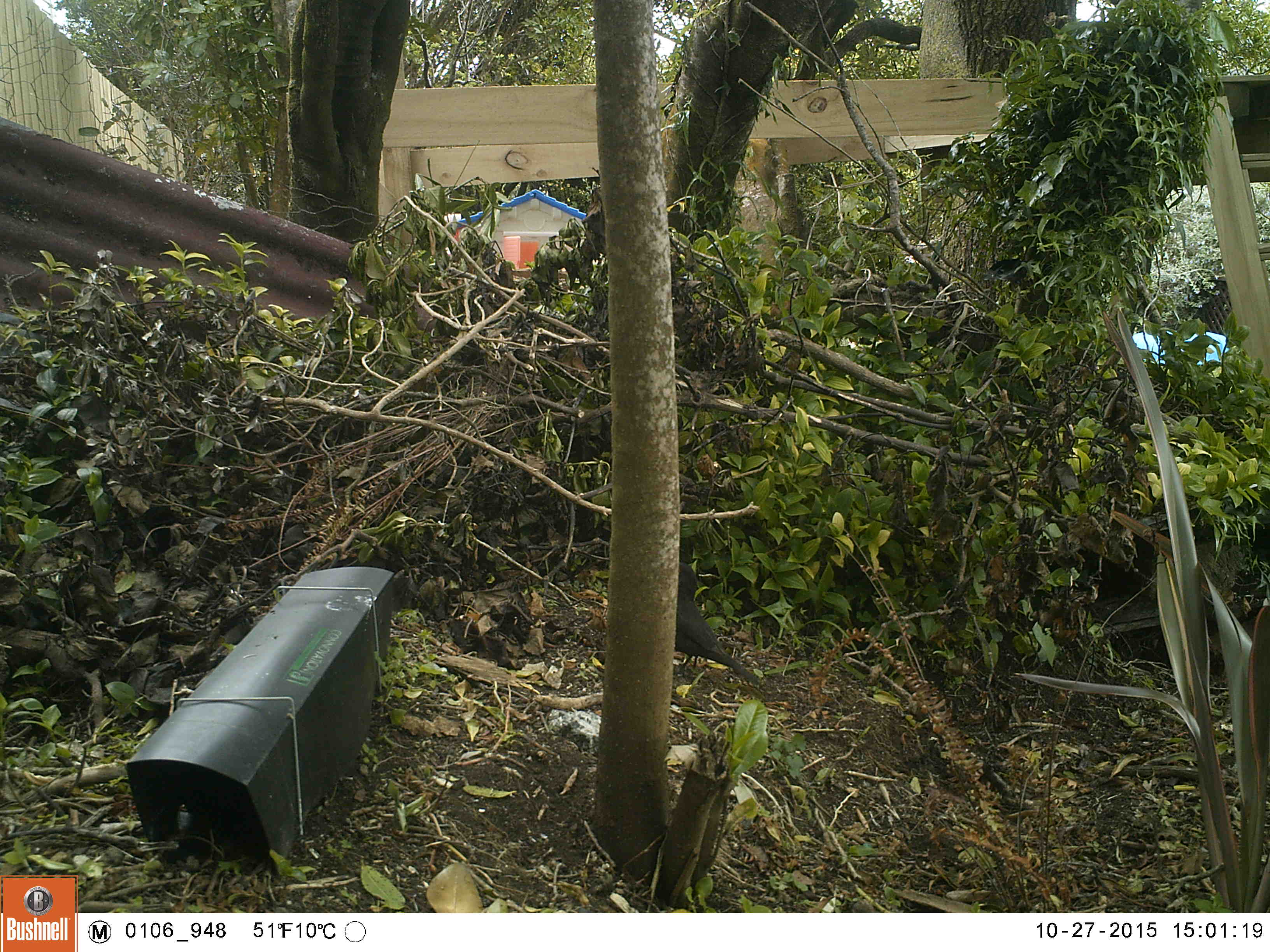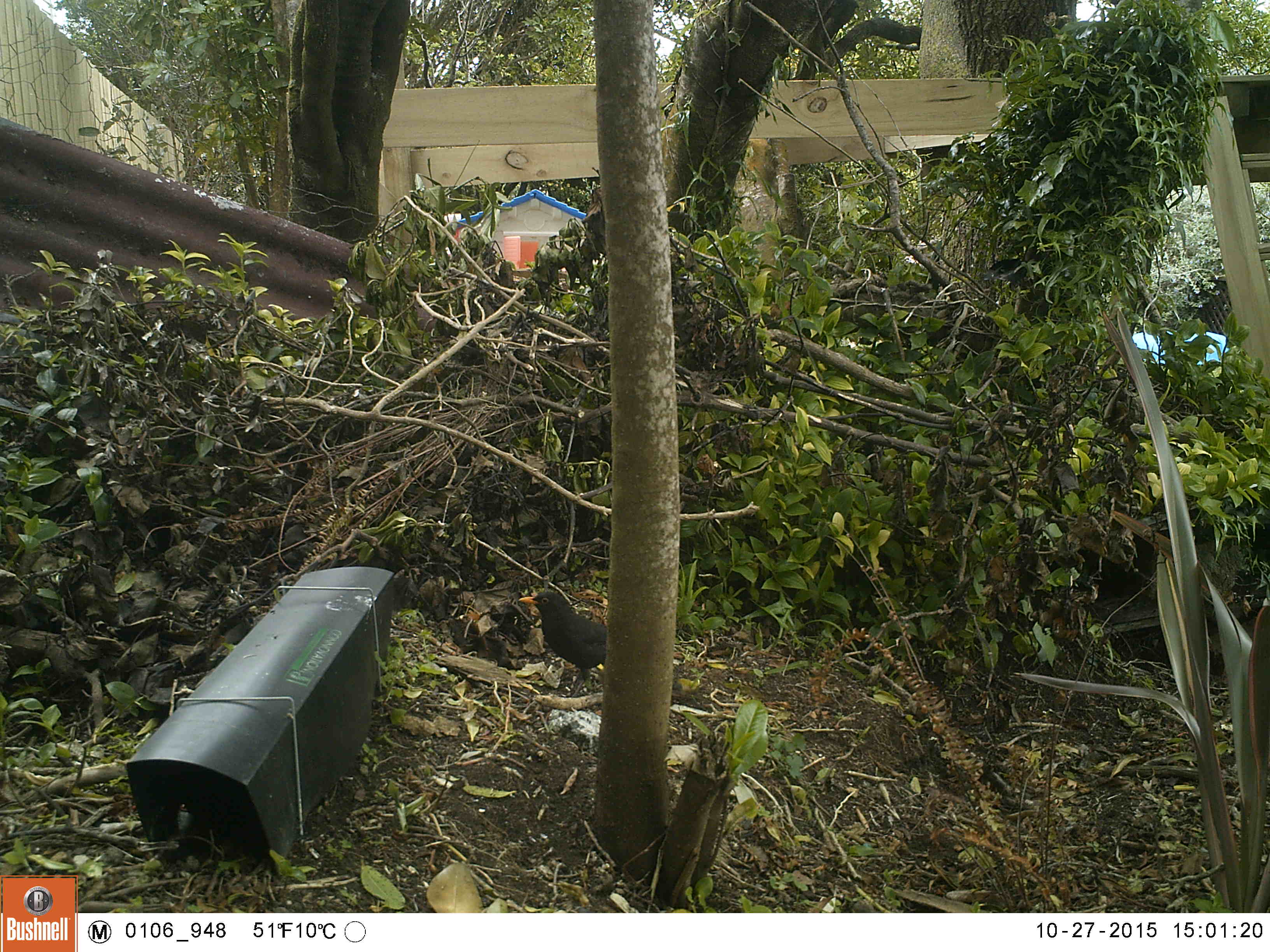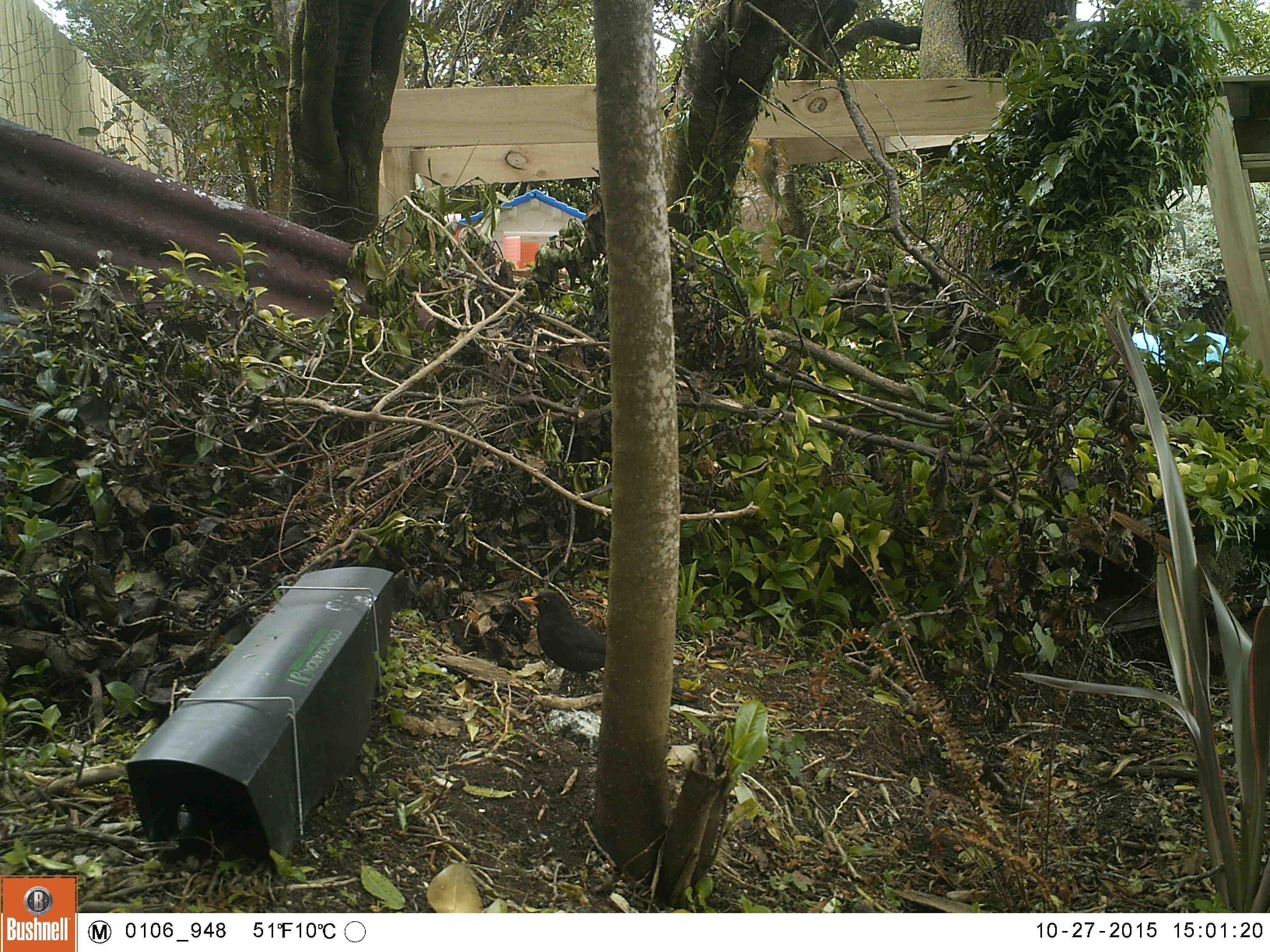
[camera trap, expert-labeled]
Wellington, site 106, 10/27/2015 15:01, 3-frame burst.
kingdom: Animalia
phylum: Chordata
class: Aves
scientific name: Aves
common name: bird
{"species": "bird (Aves)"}